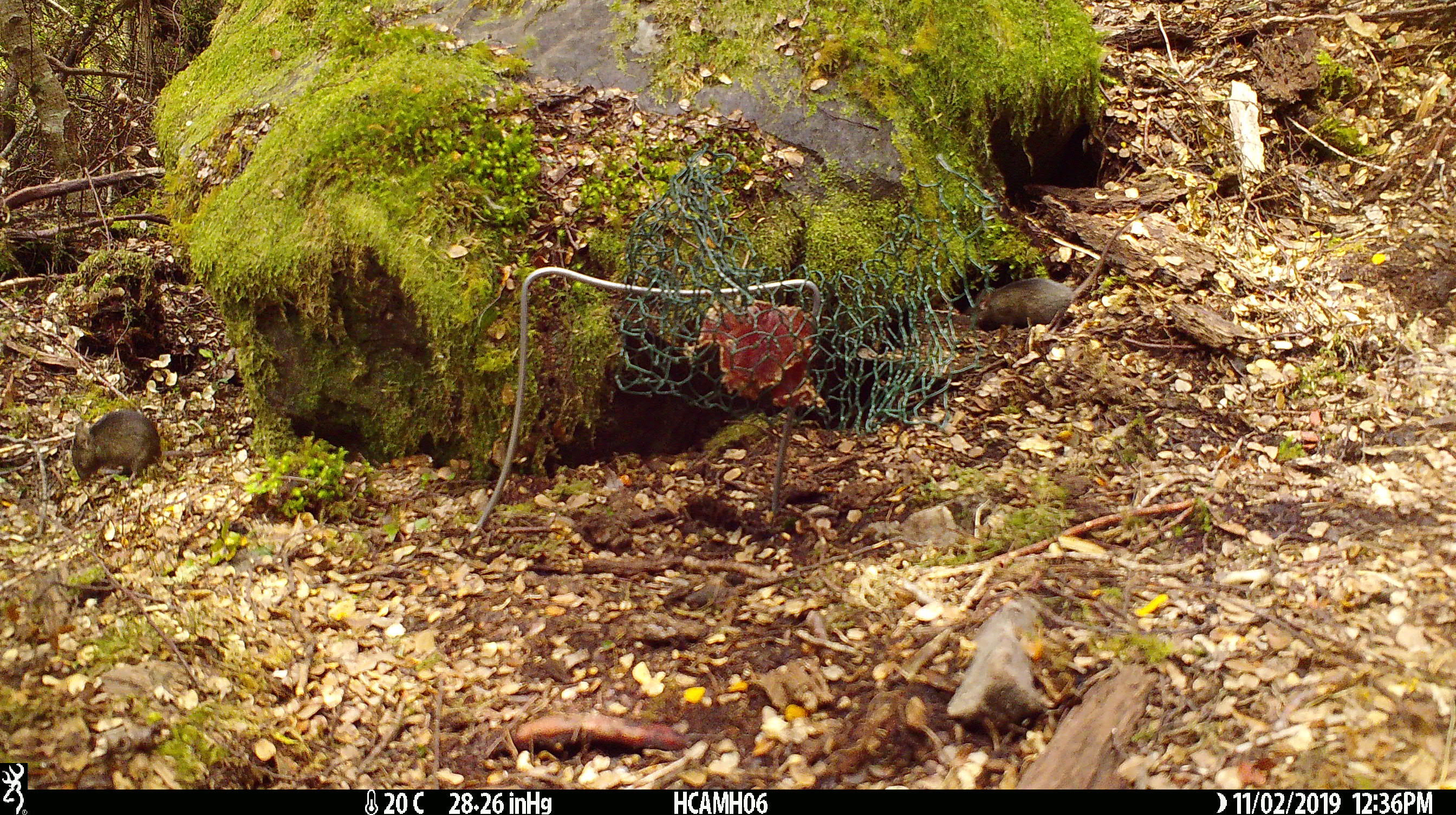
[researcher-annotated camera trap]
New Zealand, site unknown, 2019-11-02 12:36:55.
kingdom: Animalia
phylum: Chordata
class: Mammalia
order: Rodentia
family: Muridae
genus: Mus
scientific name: Mus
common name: mouse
Mouse (Mus).